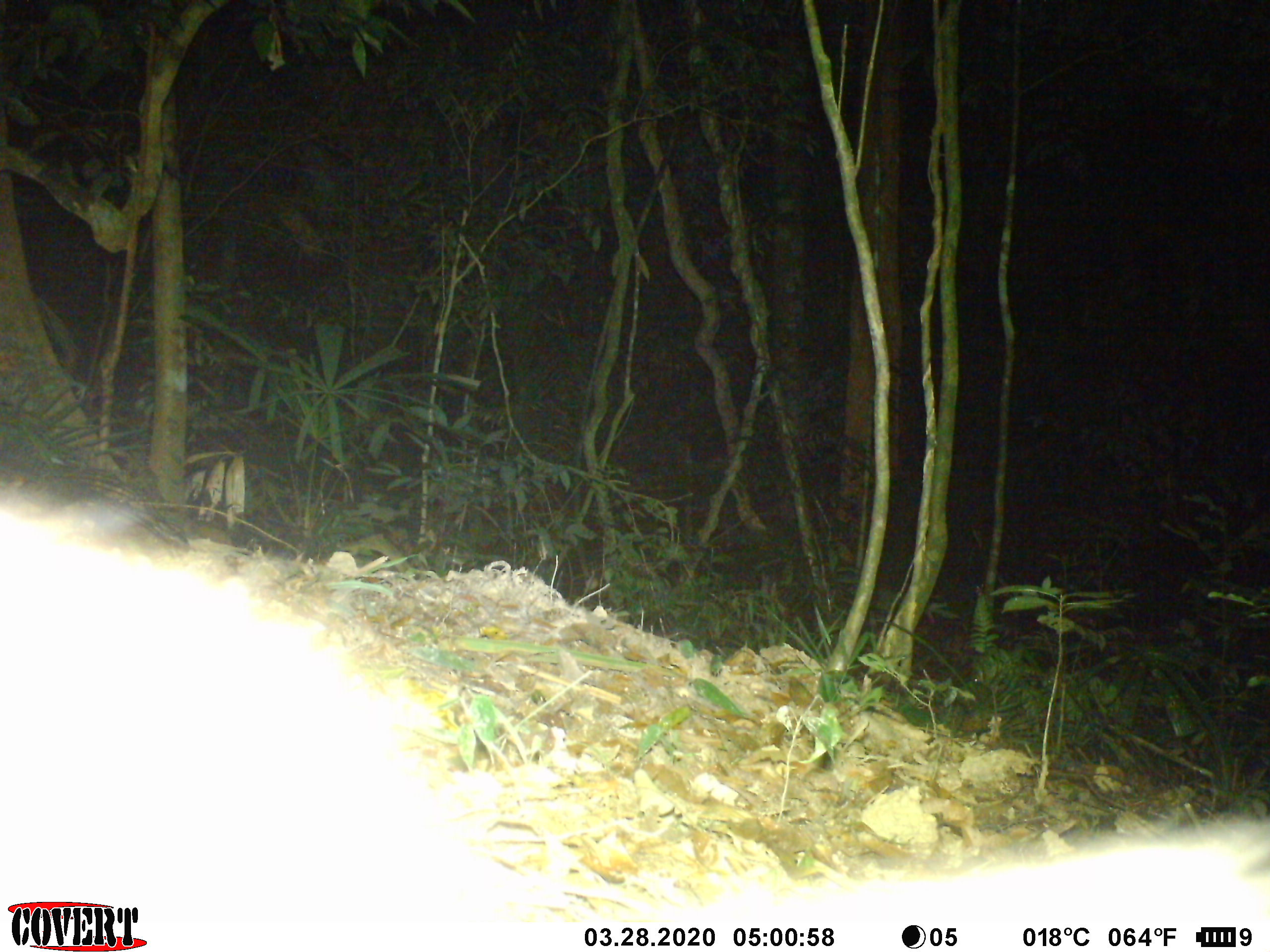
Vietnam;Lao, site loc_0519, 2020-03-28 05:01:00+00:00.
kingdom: Animalia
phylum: Chordata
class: Mammalia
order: Carnivora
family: Mustelidae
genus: Melogale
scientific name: Melogale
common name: ferret badger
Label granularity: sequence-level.